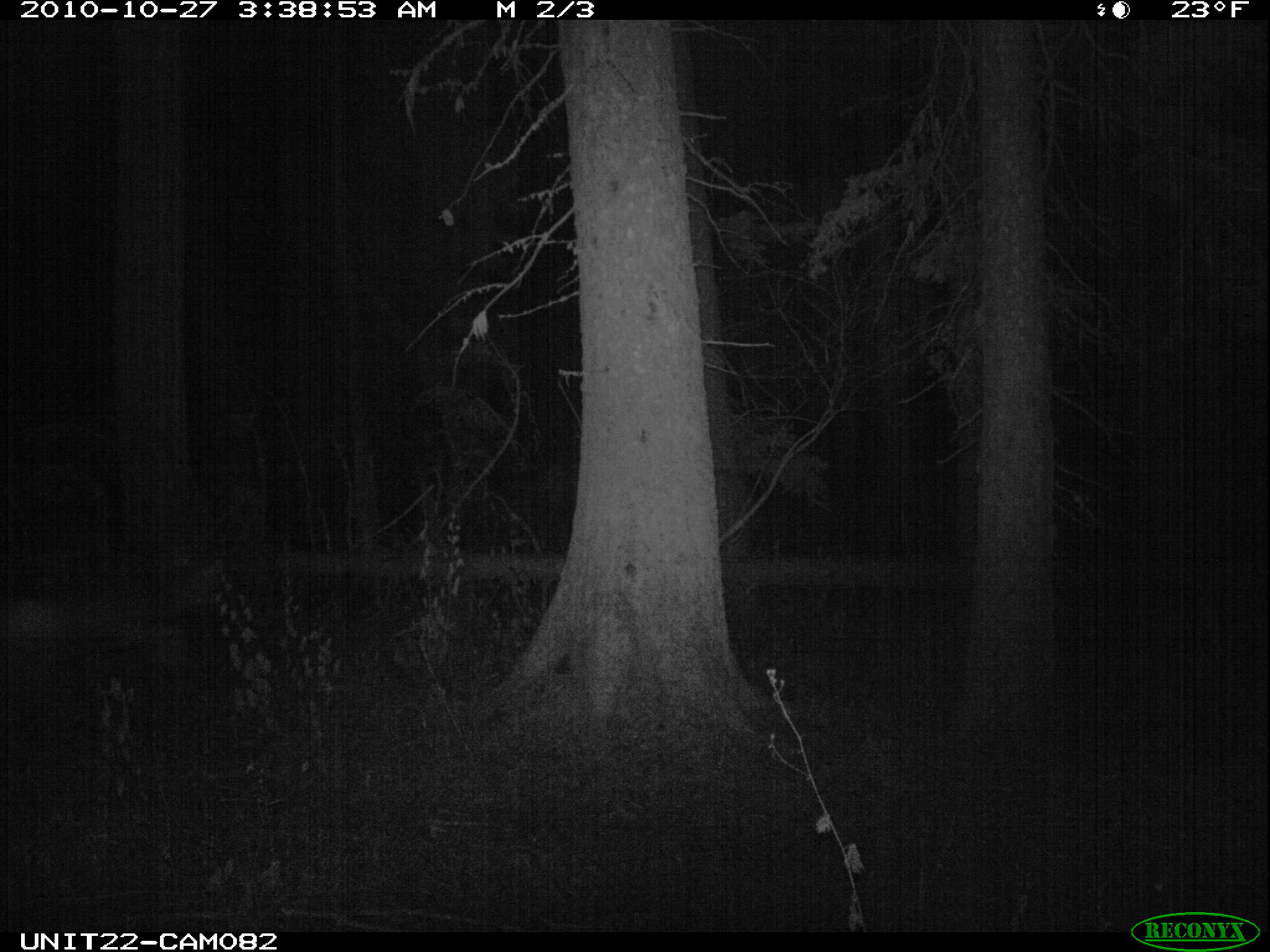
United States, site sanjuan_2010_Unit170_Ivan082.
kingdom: Animalia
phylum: Chordata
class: Mammalia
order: Artiodactyla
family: Cervidae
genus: Odocoileus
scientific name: Odocoileus hemionus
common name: mule deer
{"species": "Odocoileus hemionus (mule deer)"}